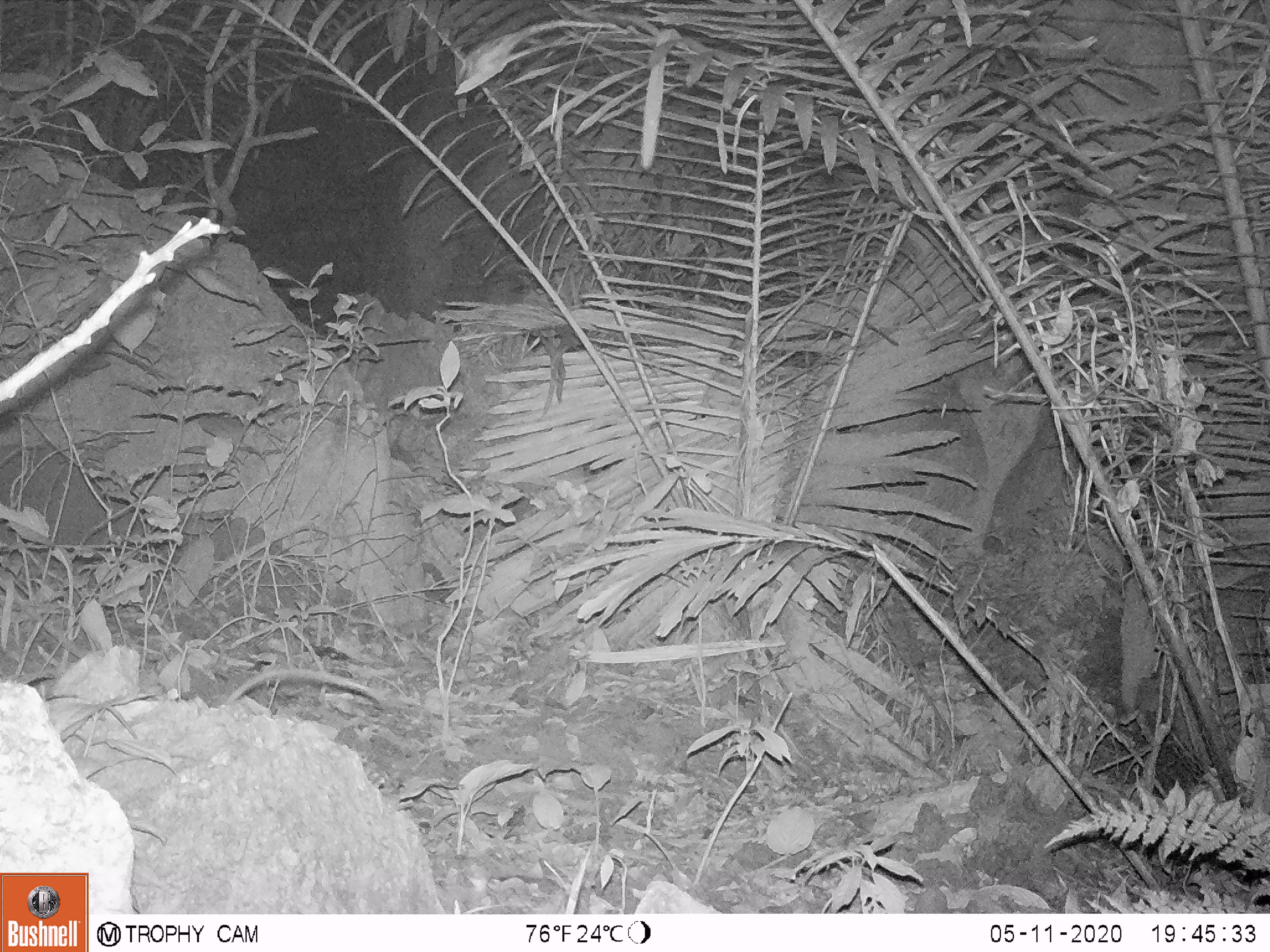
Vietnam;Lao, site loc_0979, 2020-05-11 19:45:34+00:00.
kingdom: Animalia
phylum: Chordata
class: Mammalia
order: Rodentia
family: Muridae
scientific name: Muridae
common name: old-world mice and rats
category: unidentified murid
Unidentified murid (old-world mice and rats) (Muridae). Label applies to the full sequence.